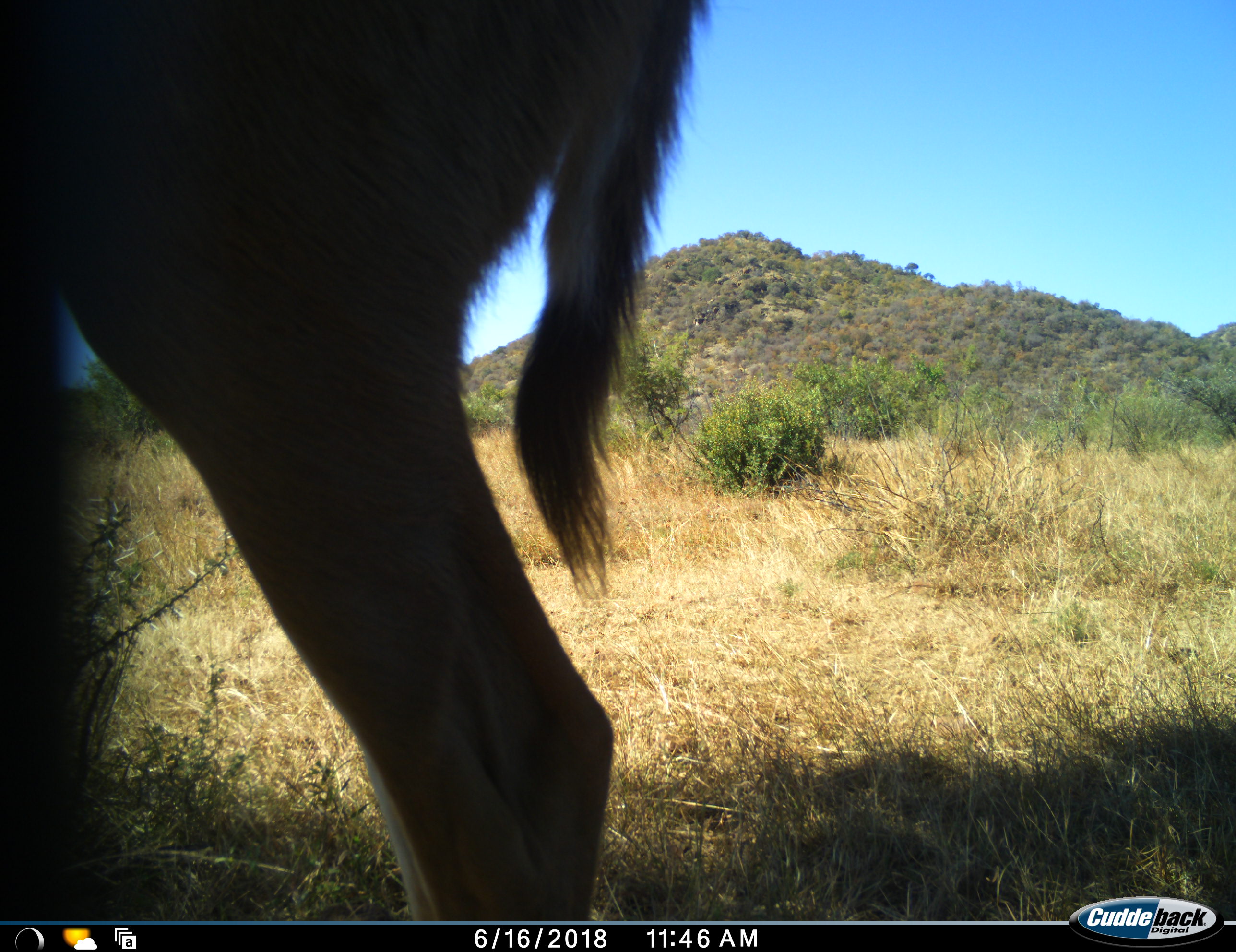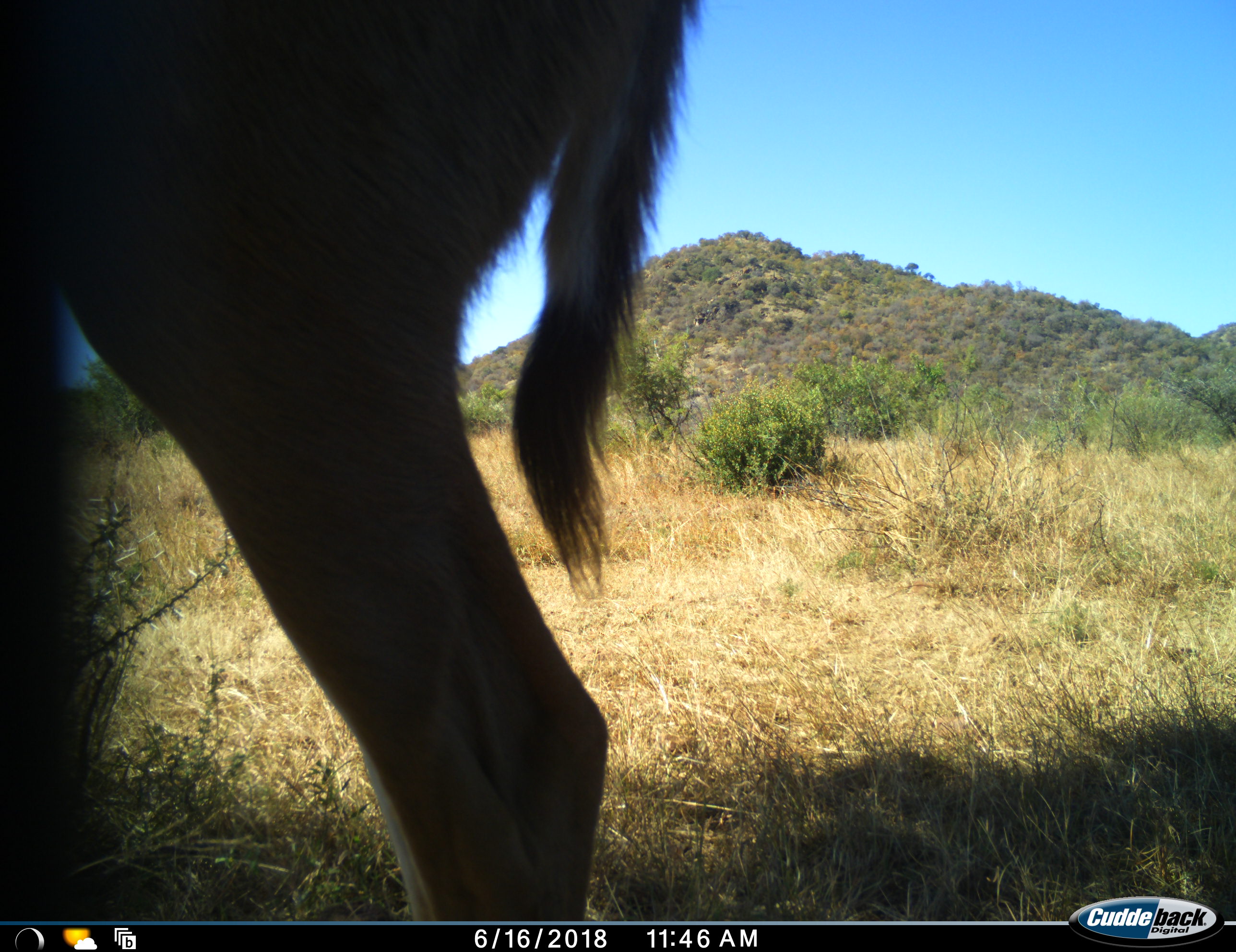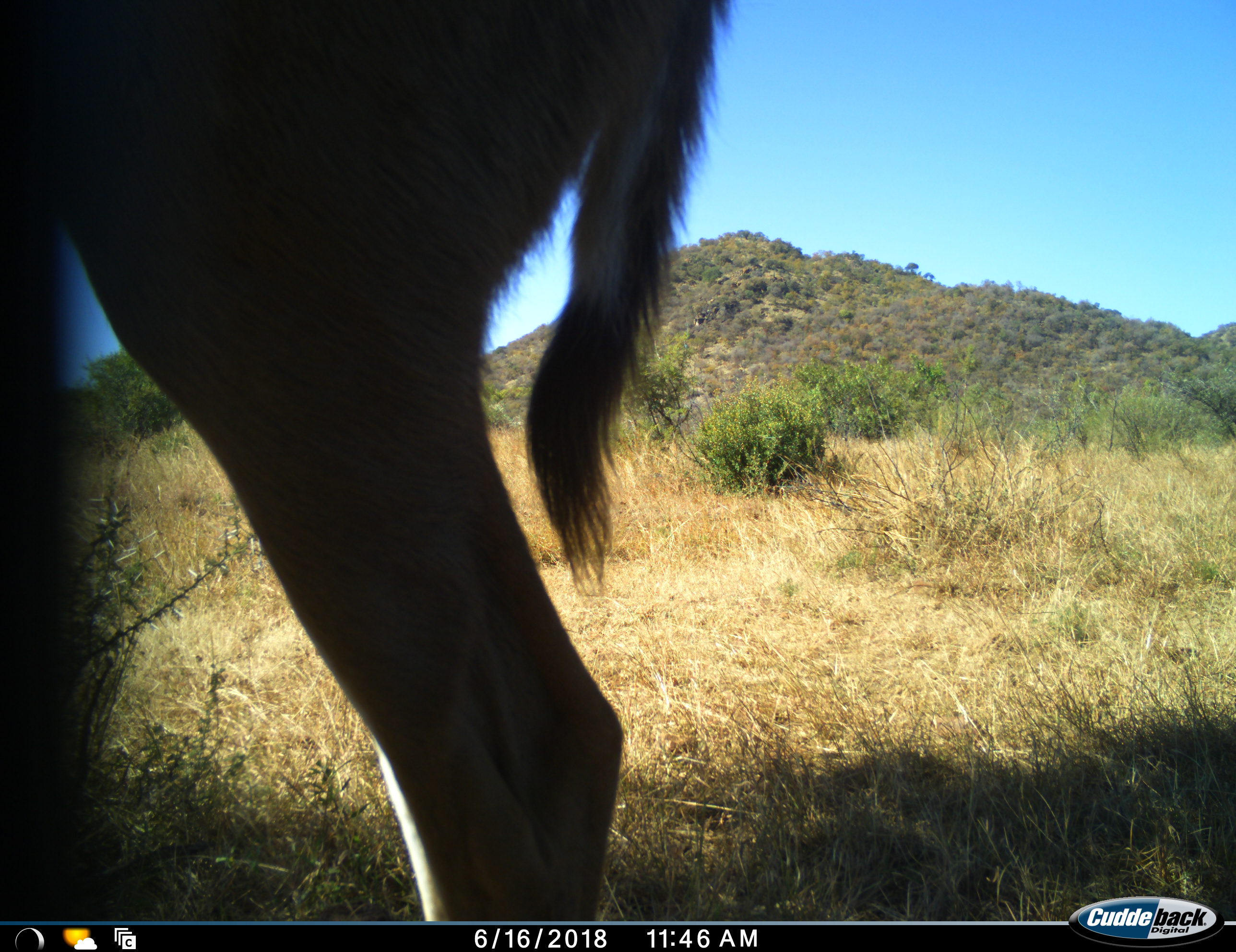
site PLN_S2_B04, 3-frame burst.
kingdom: Animalia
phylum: Chordata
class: Mammalia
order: Artiodactyla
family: Bovidae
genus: Tragelaphus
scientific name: Tragelaphus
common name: kudu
Kudu (Tragelaphus), count 1. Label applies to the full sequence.